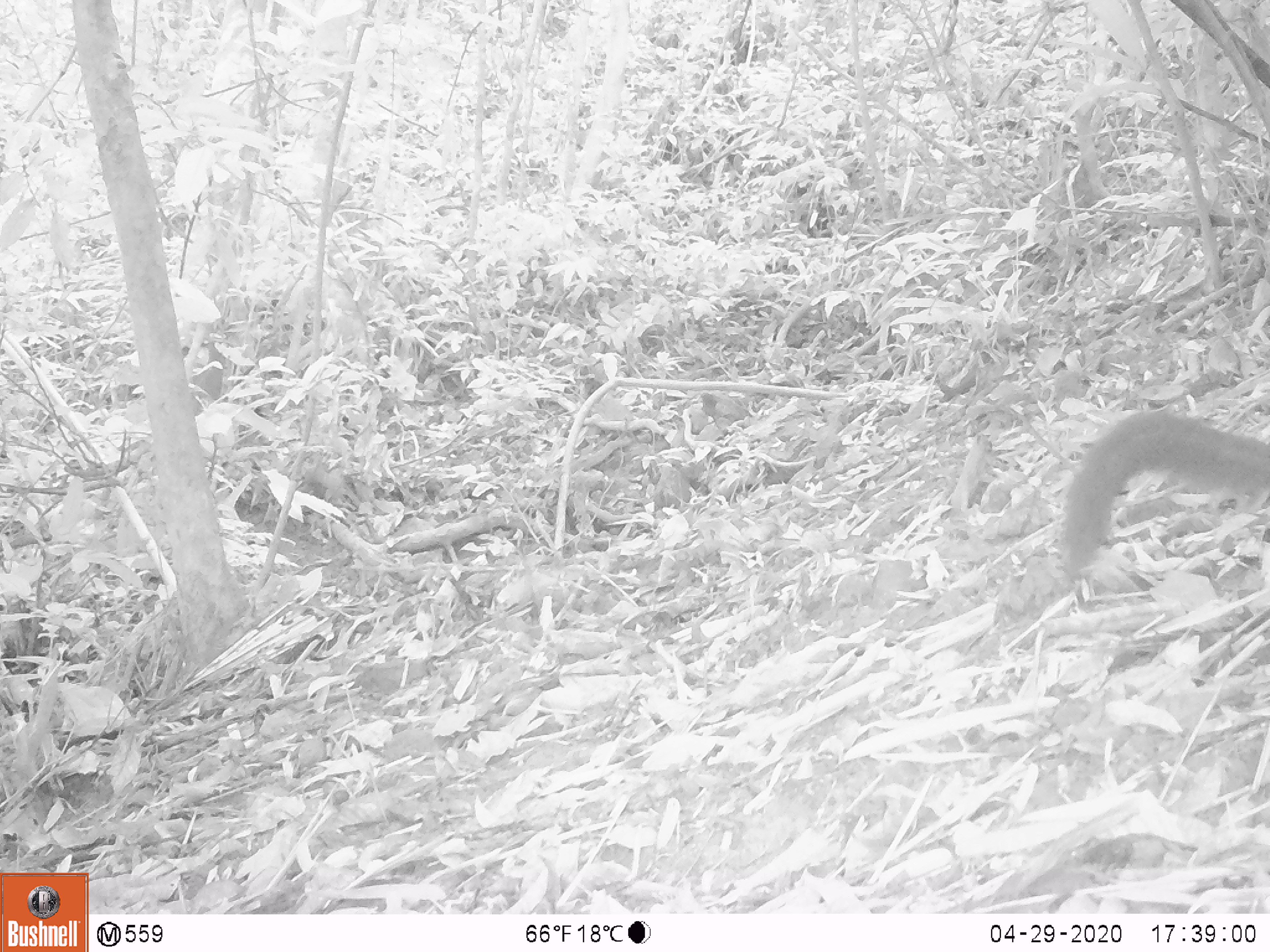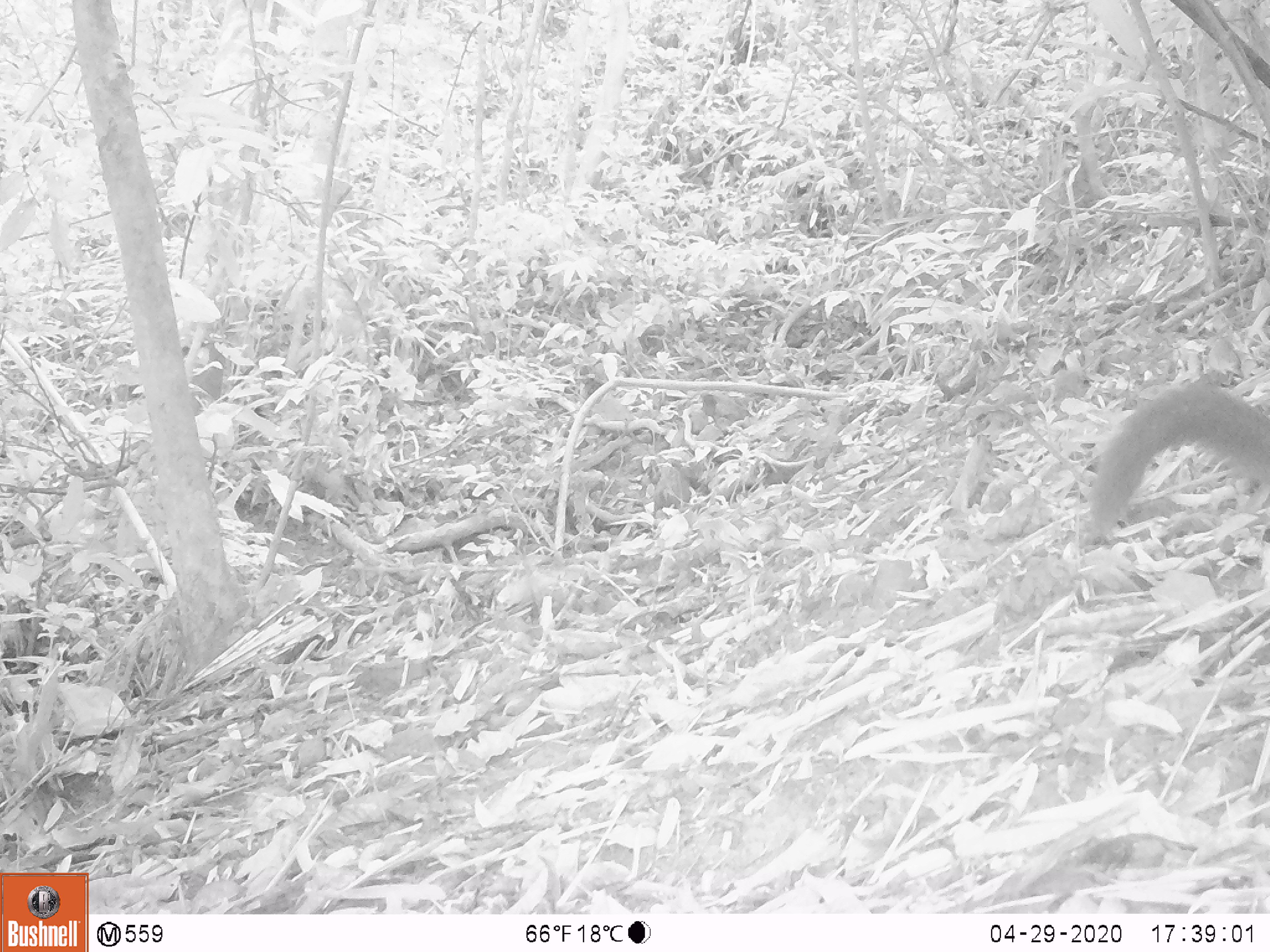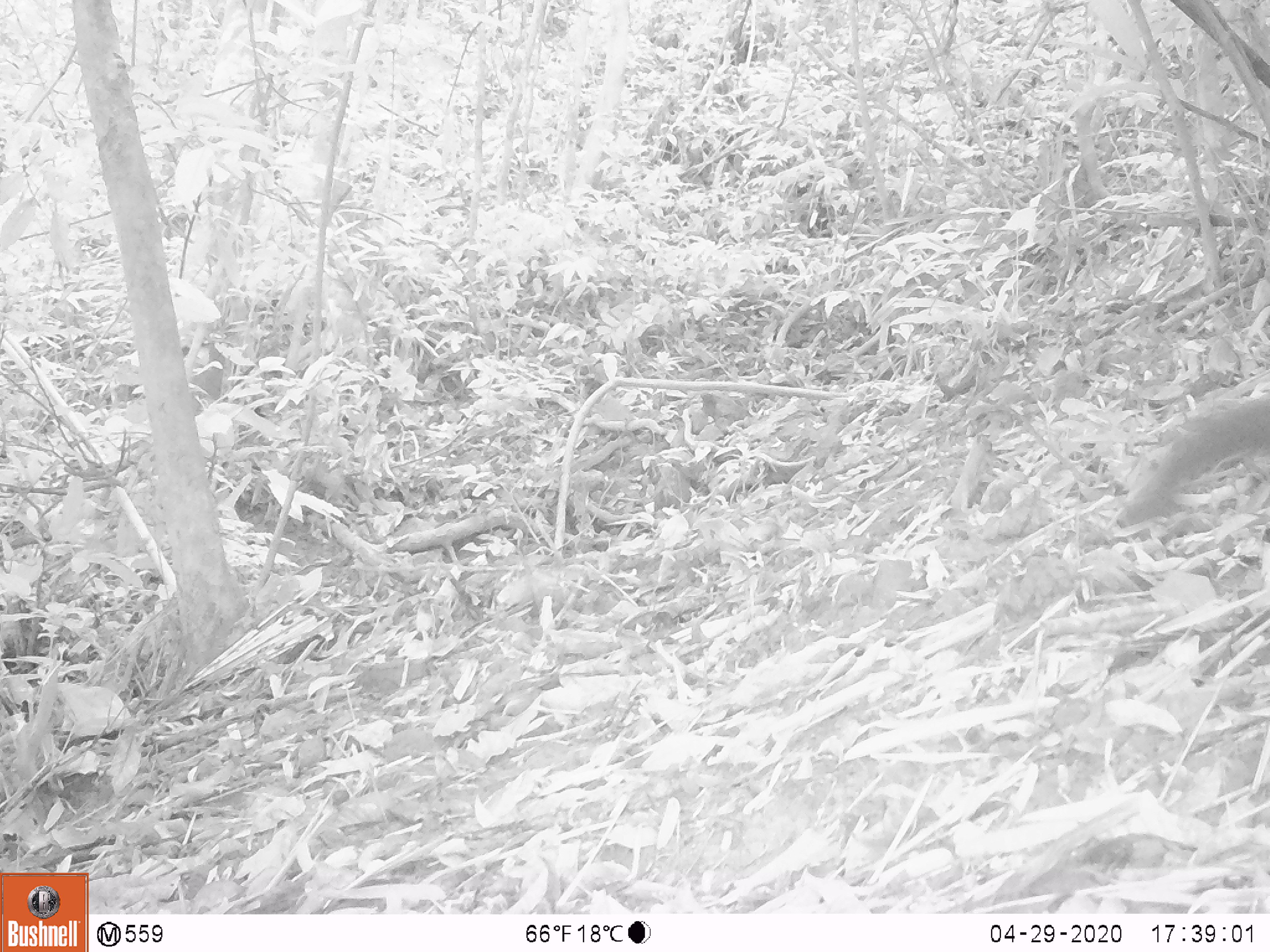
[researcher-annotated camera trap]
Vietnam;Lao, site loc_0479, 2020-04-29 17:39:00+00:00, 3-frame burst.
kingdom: Animalia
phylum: Chordata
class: Mammalia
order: Carnivora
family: Mustelidae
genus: Martes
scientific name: Martes flavigula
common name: yellow-throated marten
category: yellow throated marten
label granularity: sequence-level